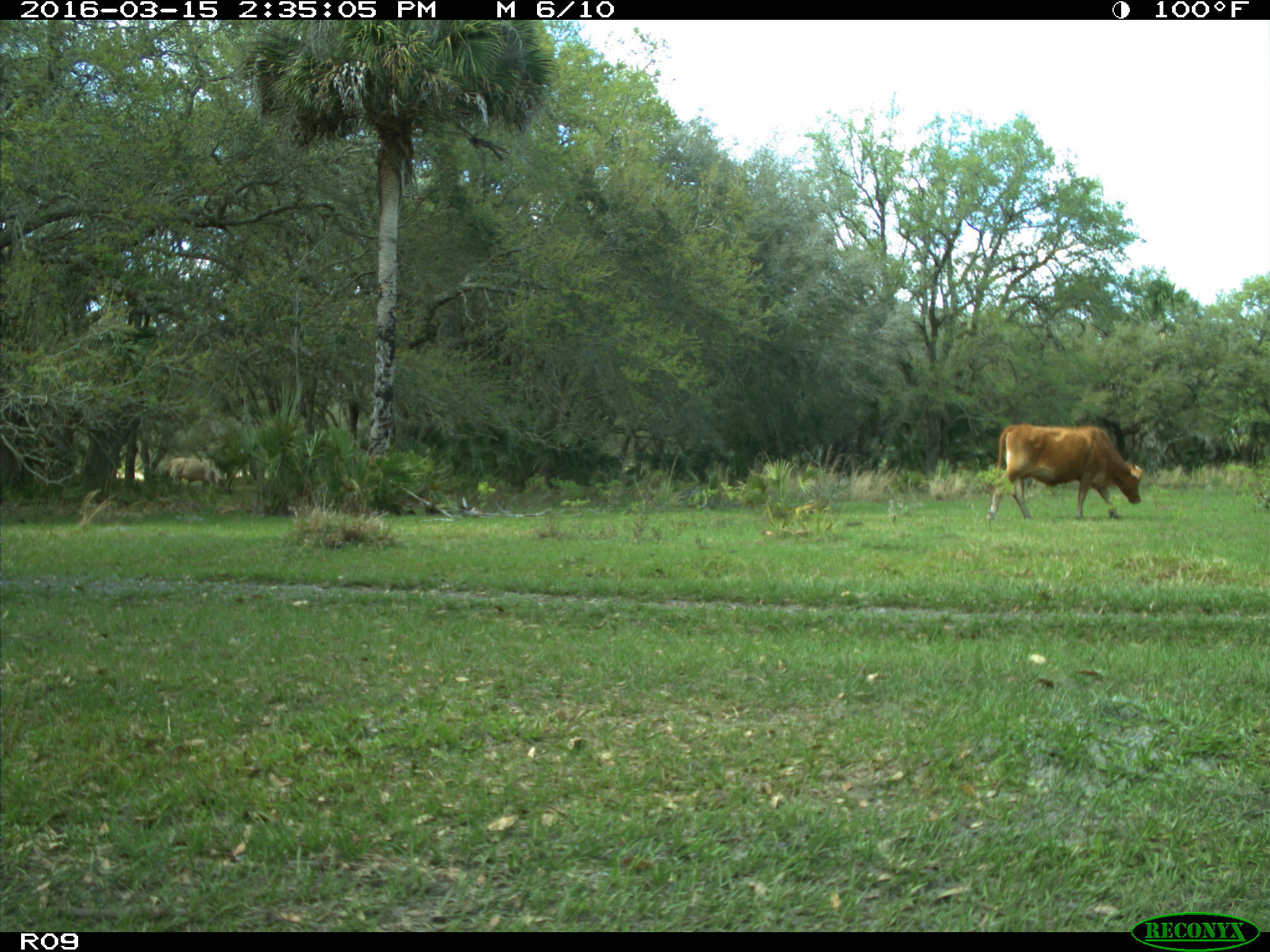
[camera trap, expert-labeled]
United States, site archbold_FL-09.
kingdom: Animalia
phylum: Chordata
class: Mammalia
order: Artiodactyla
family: Bovidae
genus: Bos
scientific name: Bos taurus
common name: domestic cow